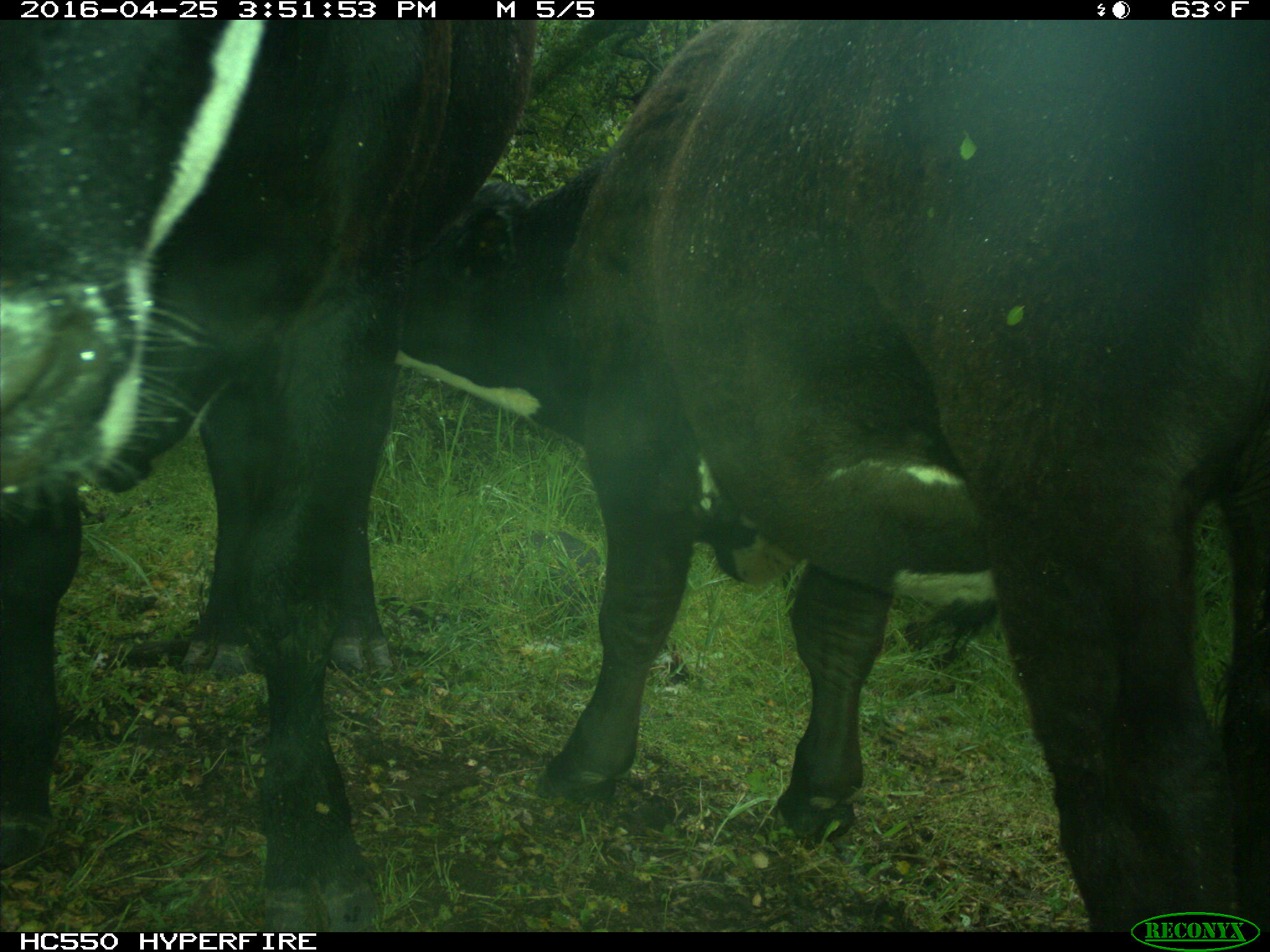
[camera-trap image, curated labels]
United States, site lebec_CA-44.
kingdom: Animalia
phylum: Chordata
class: Mammalia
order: Artiodactyla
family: Bovidae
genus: Bos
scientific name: Bos taurus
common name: domestic cow